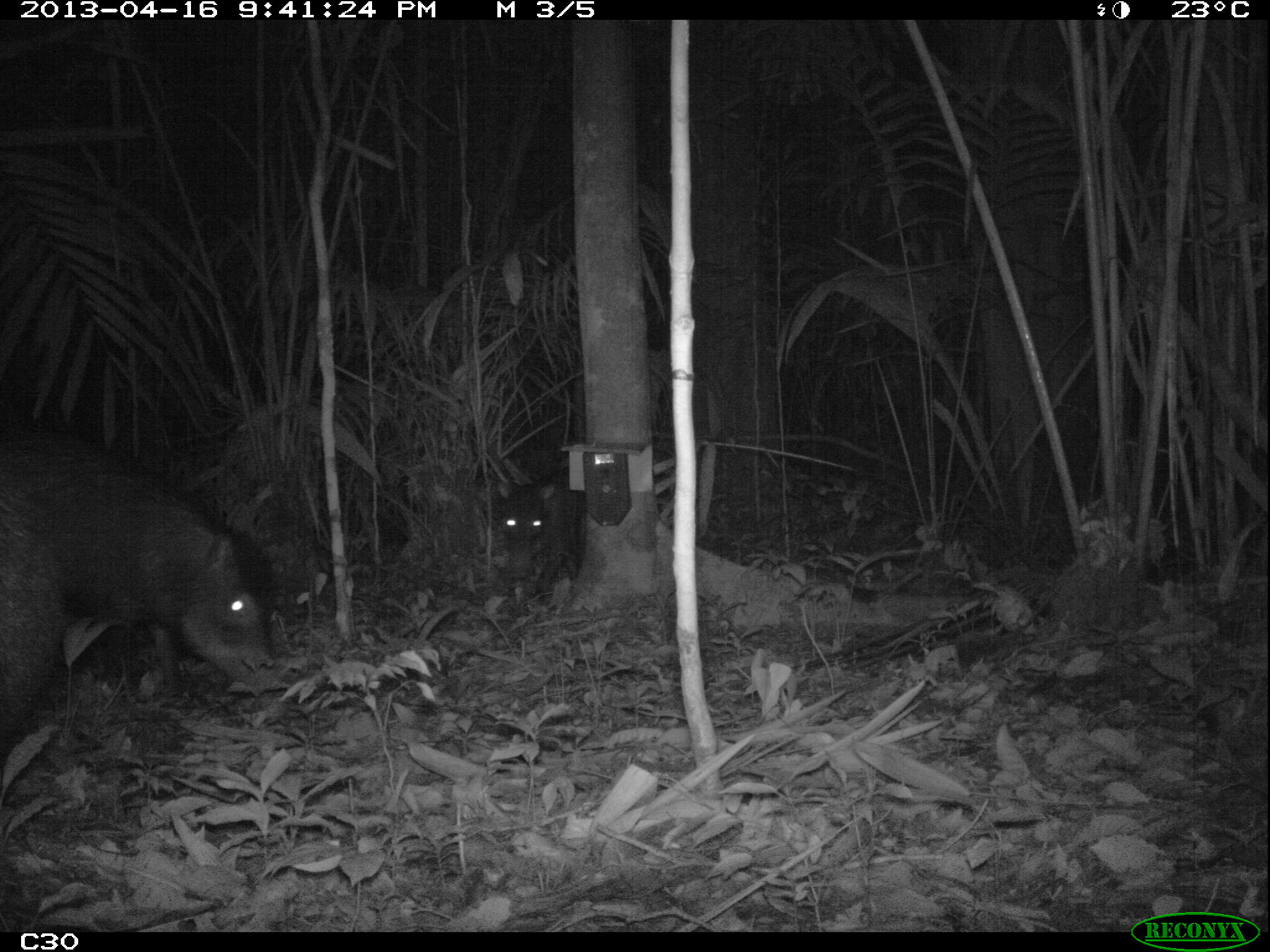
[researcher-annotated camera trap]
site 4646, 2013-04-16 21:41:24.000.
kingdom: Animalia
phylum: Chordata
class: Mammalia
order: Artiodactyla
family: Tayassuidae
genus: Tayassu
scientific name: Tayassu pecari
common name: white-lipped peccary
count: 5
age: adult